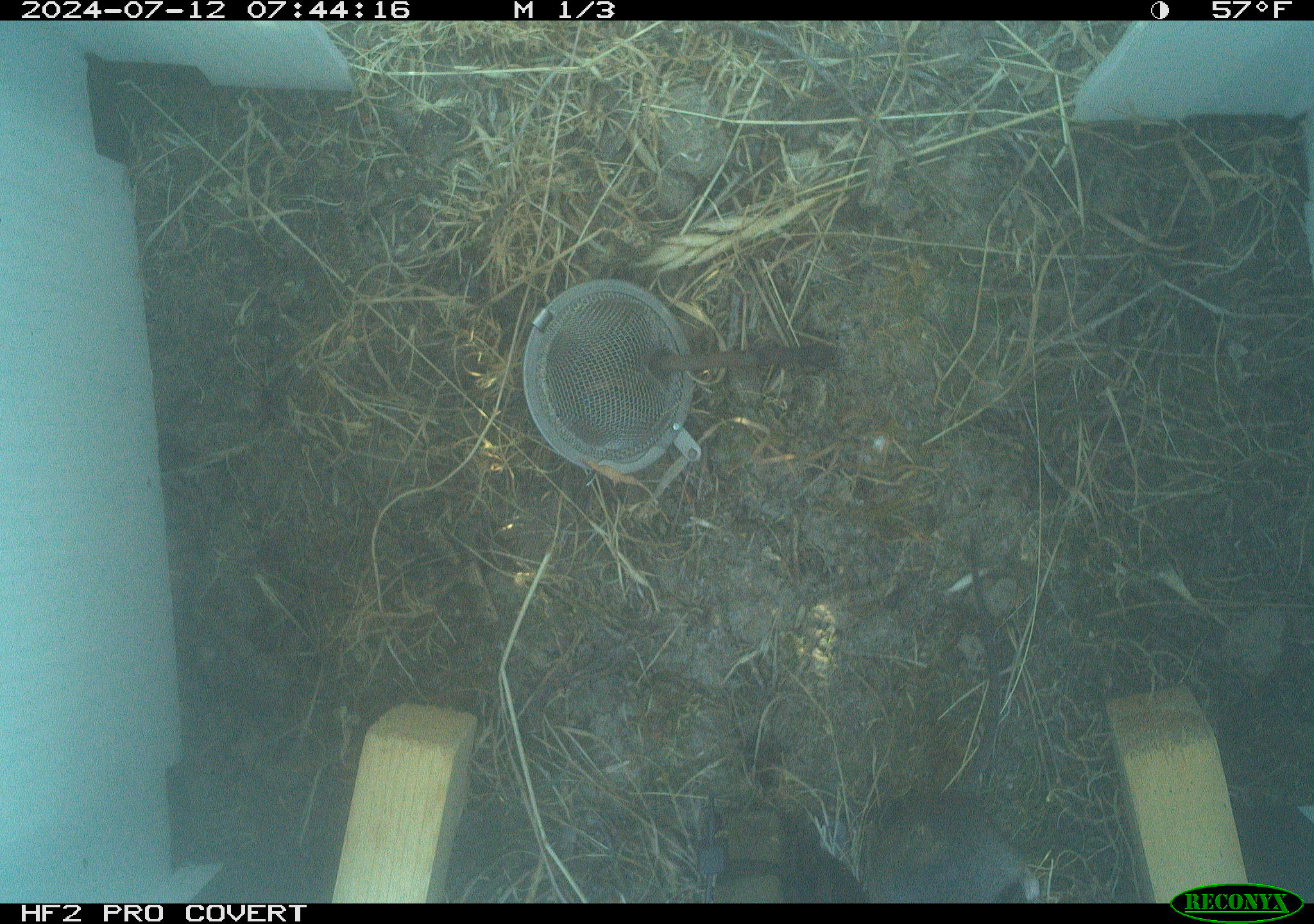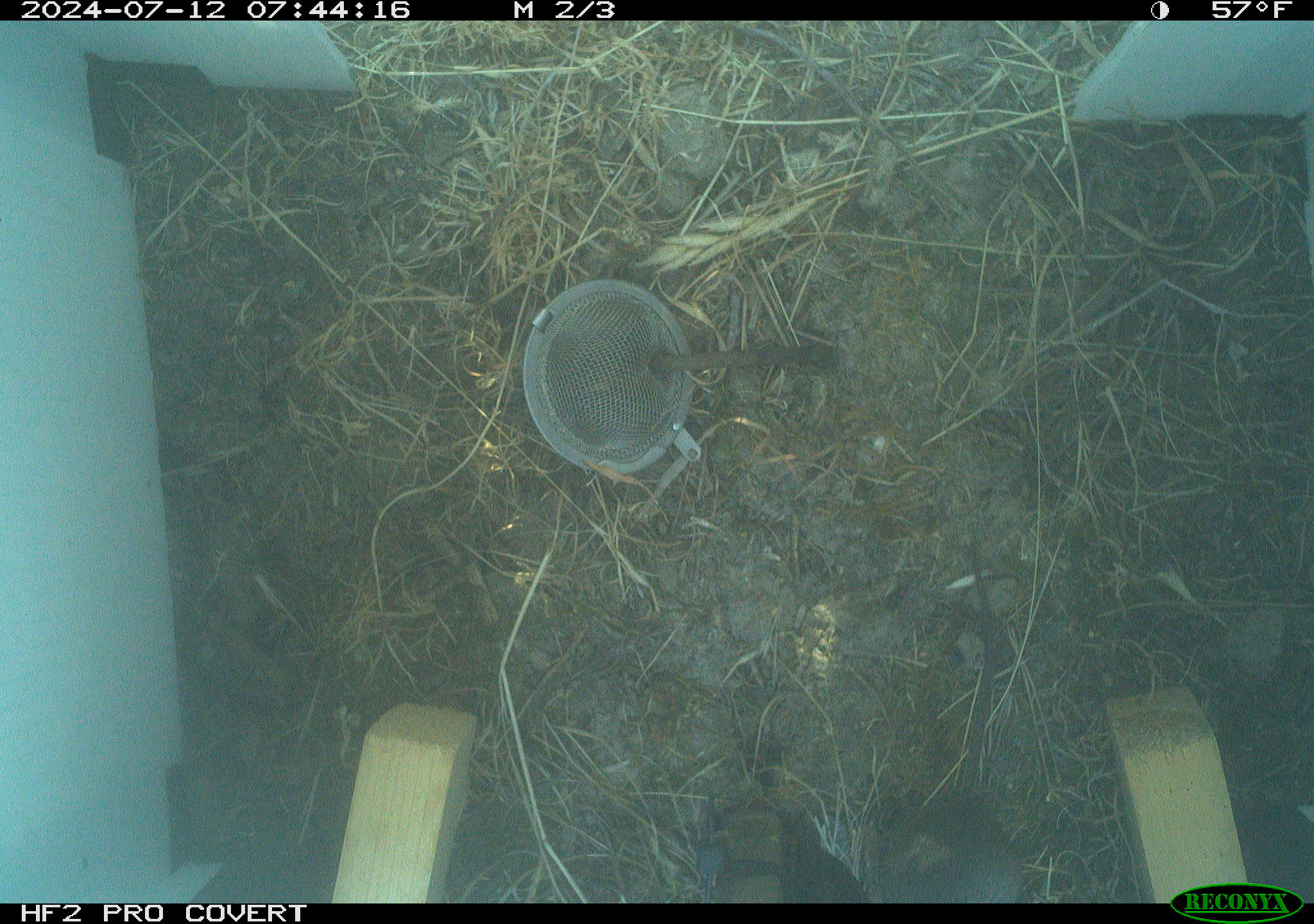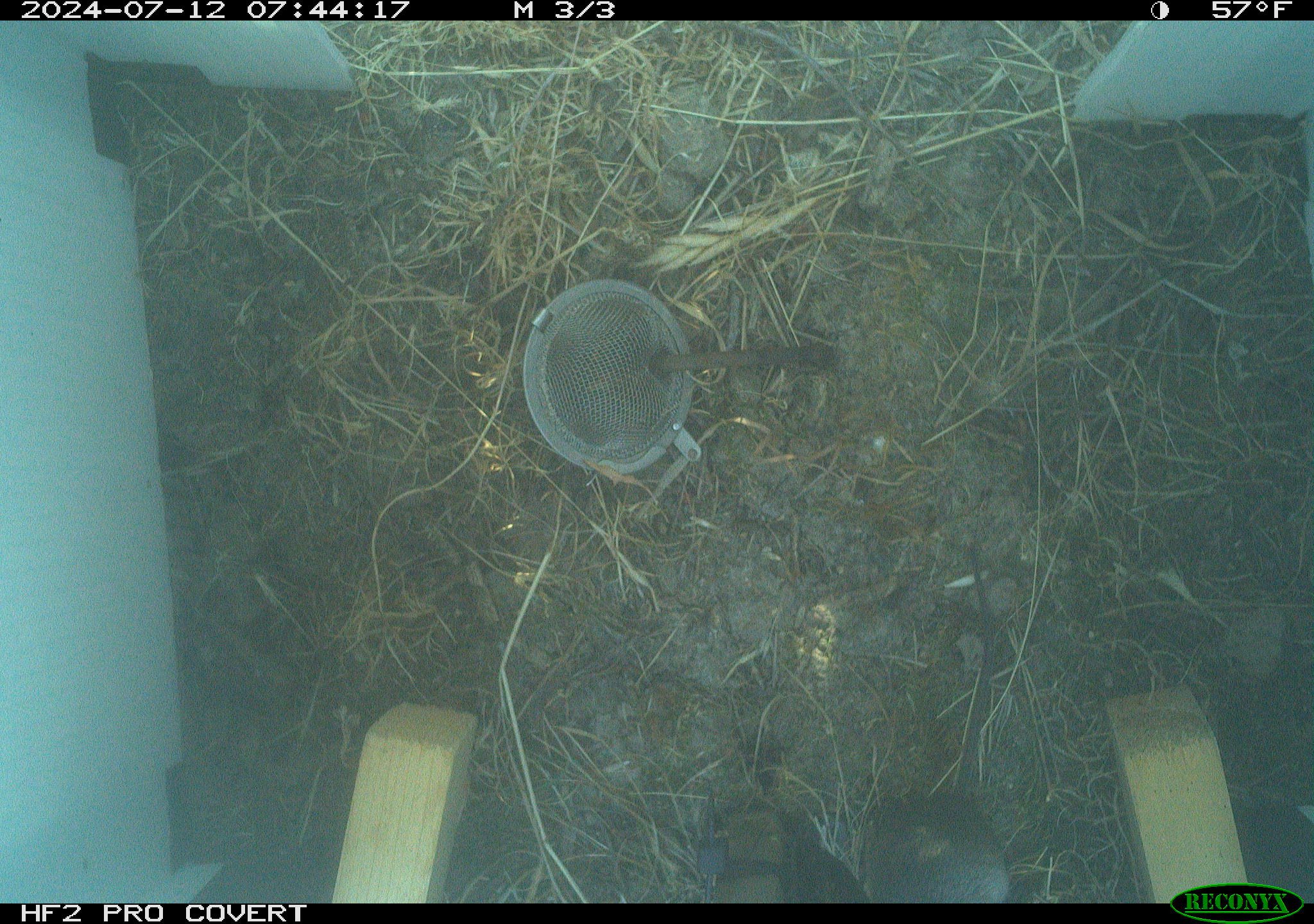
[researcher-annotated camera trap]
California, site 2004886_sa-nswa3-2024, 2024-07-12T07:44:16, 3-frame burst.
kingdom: Animalia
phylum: Chordata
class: Mammalia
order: Rodentia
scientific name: Rodentia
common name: rodent